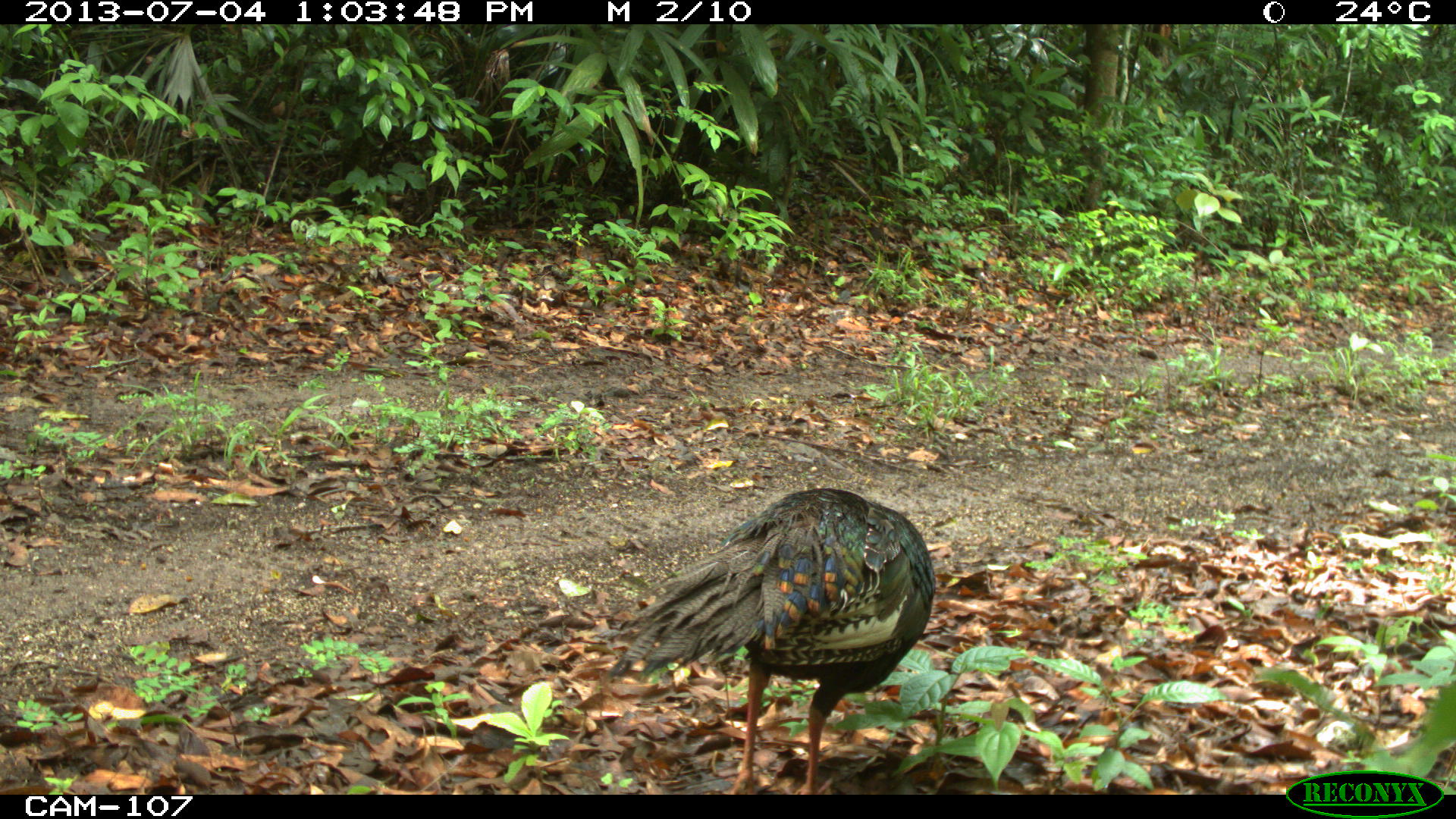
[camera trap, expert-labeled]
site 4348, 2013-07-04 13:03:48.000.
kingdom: Animalia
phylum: Chordata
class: Aves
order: Galliformes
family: Phasianidae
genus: Meleagris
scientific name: Meleagris ocellata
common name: ocellated turkey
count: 1